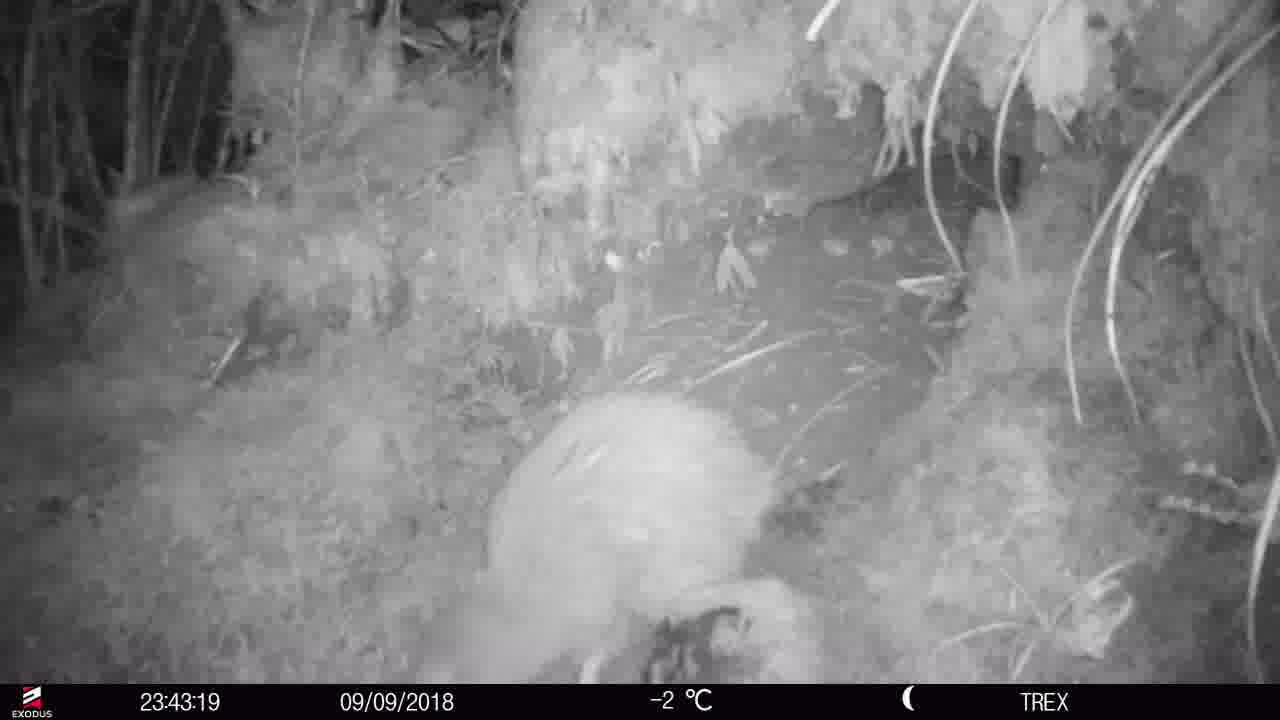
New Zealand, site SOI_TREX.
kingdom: Animalia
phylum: Chordata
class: Aves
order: Apterygiformes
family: Apterygidae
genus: Apteryx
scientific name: Apteryx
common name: kiwi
Kiwi (Apteryx).